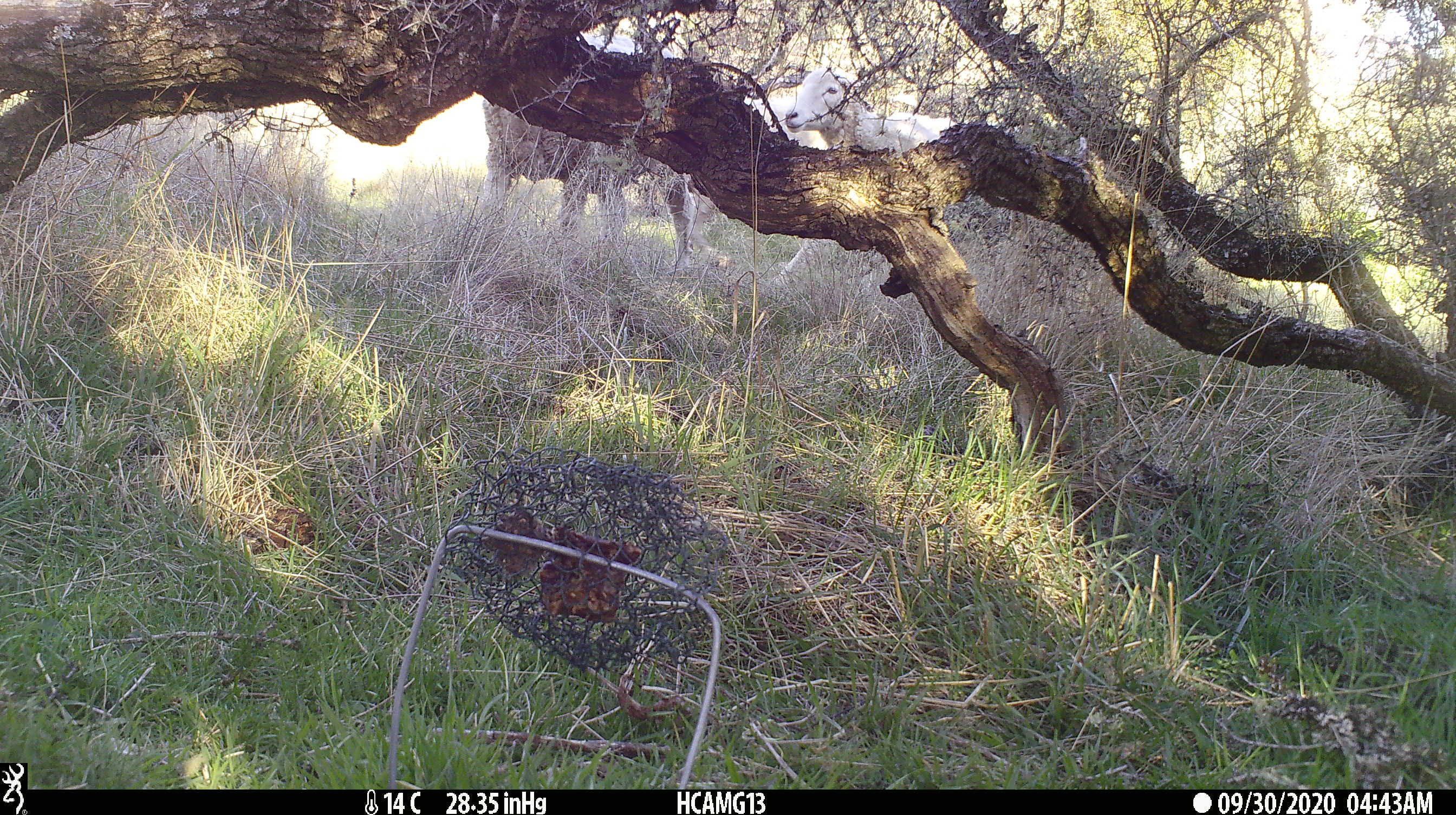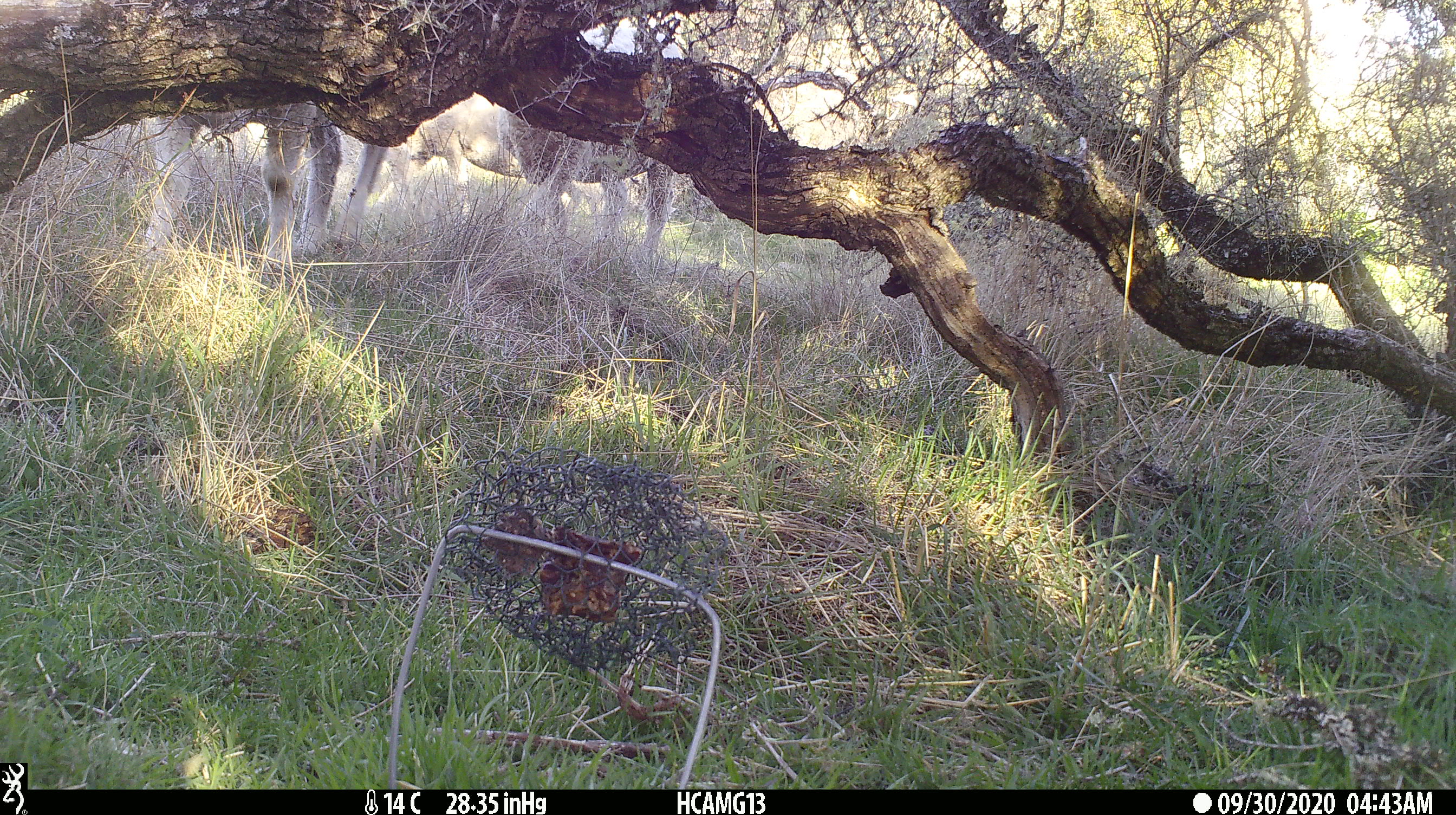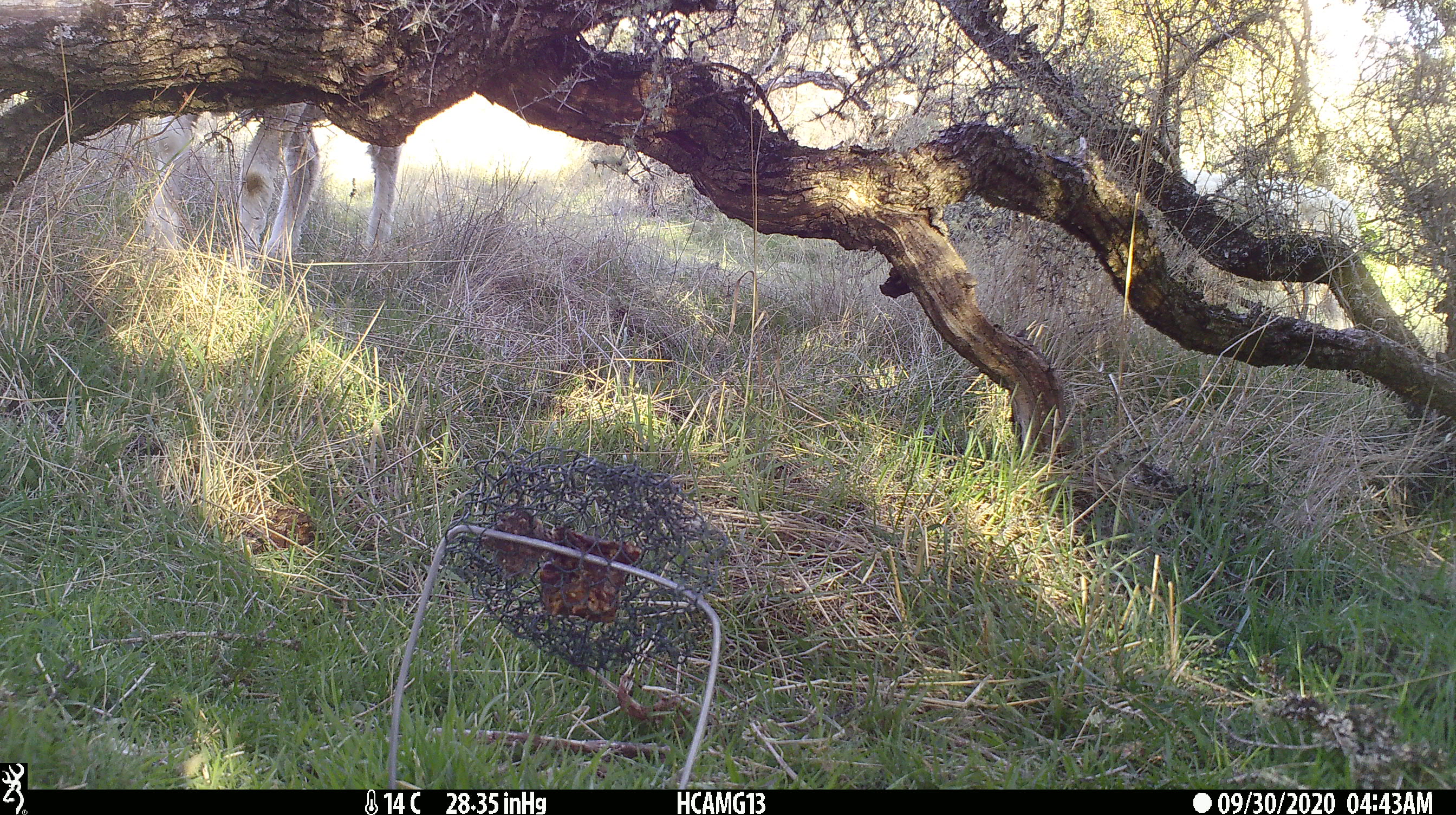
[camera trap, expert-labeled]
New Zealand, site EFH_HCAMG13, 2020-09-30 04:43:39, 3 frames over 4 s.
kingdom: Animalia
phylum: Chordata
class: Mammalia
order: Artiodactyla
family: Bovidae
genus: Ovis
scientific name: Ovis aries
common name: domestic sheep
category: sheep